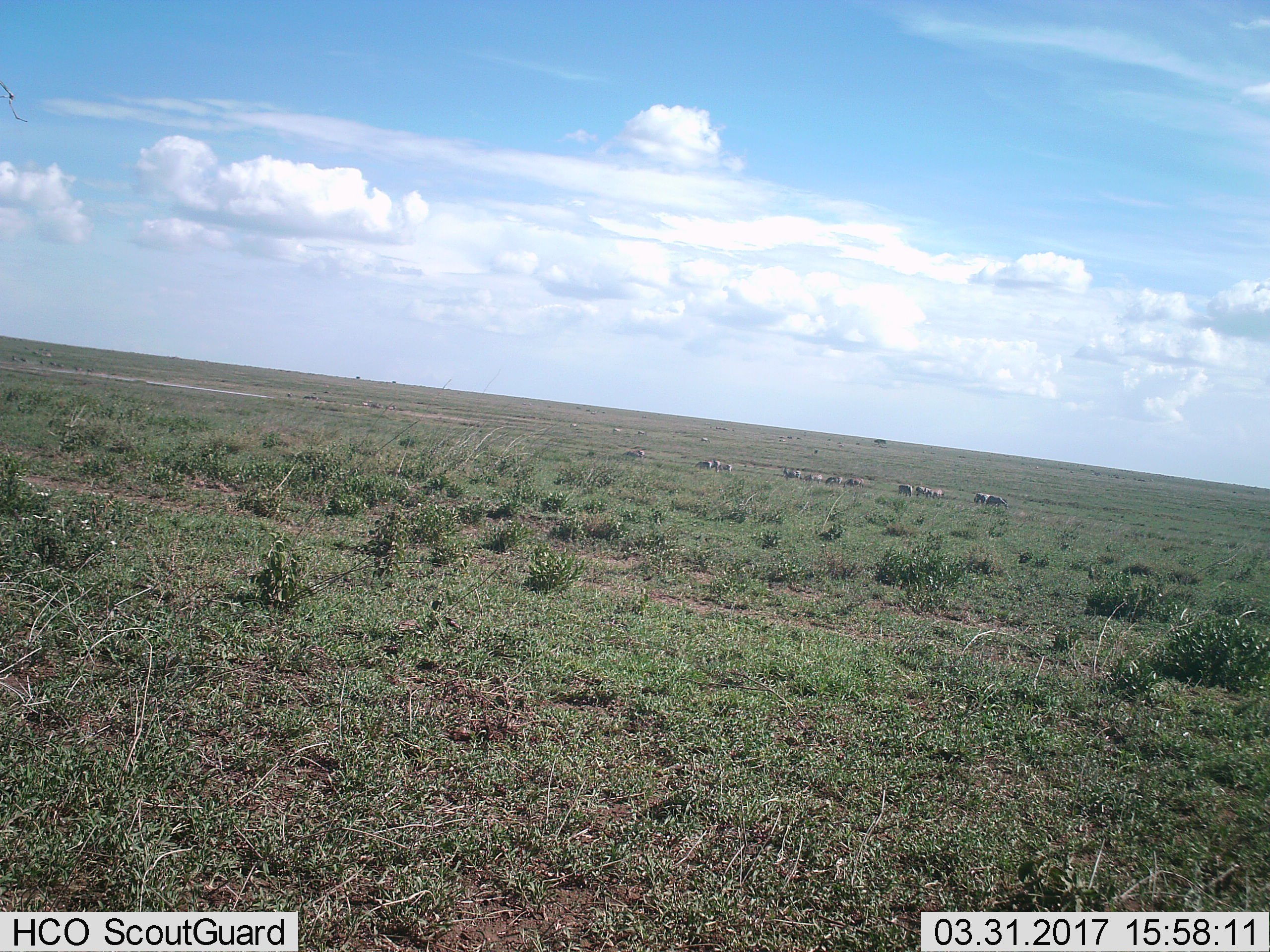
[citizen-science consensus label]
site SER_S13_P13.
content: unidentified animal